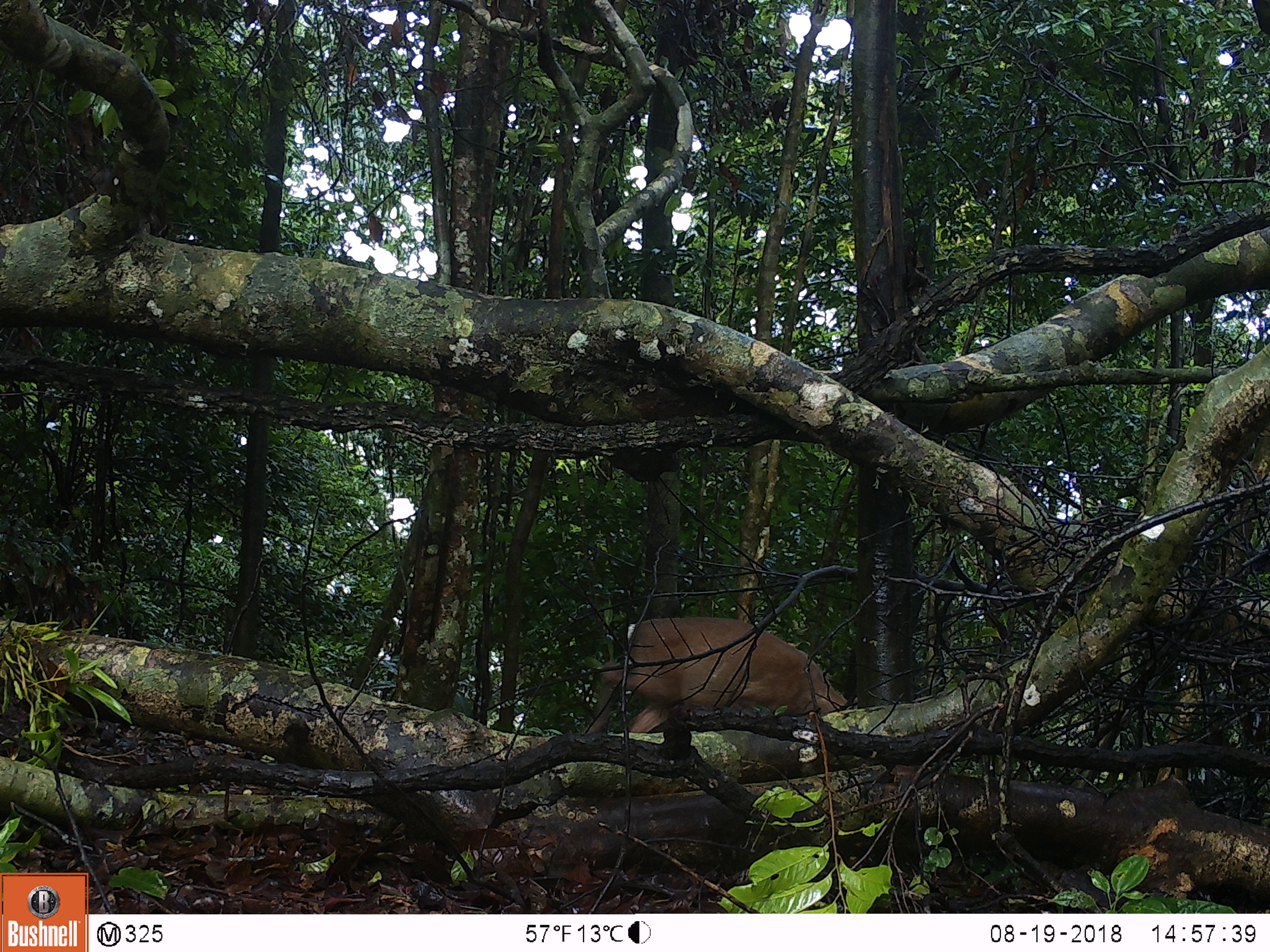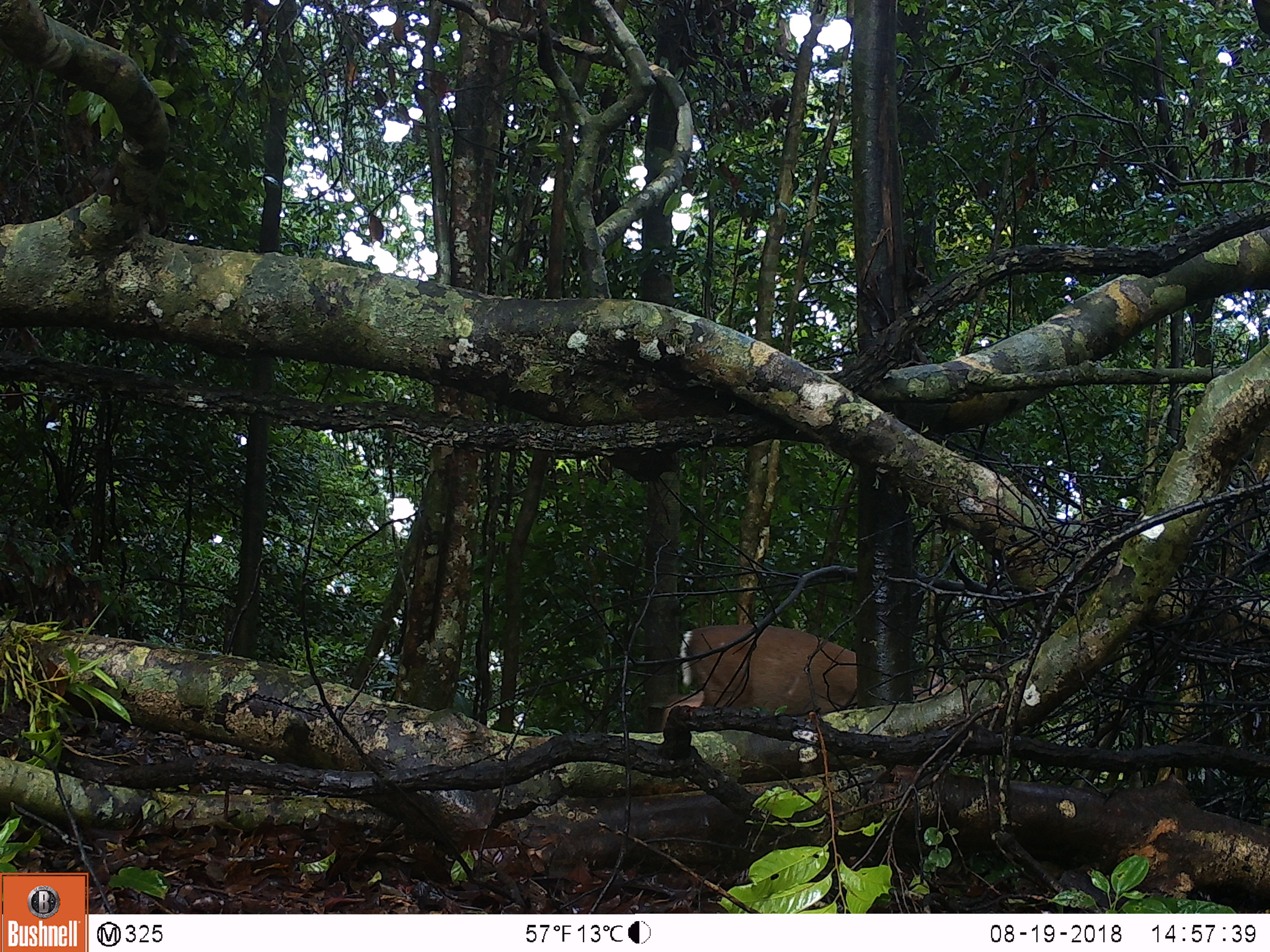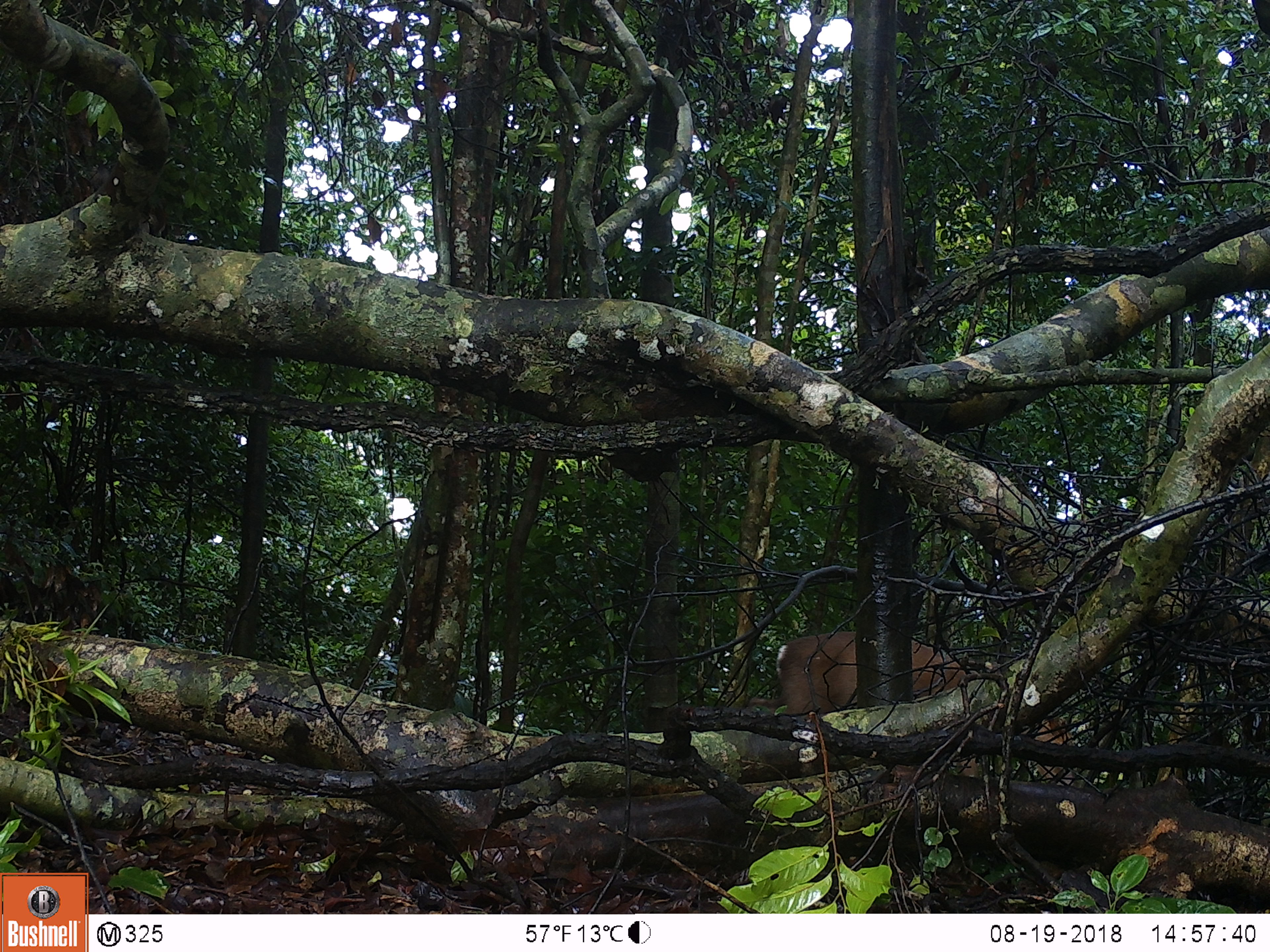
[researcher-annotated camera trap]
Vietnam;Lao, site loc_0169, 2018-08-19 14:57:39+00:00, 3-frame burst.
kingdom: Animalia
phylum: Chordata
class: Mammalia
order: Artiodactyla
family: Cervidae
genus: Muntiacus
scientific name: Muntiacus rooseveltorum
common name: roosevelt's muntjac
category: roosevelts muntjac group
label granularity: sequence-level